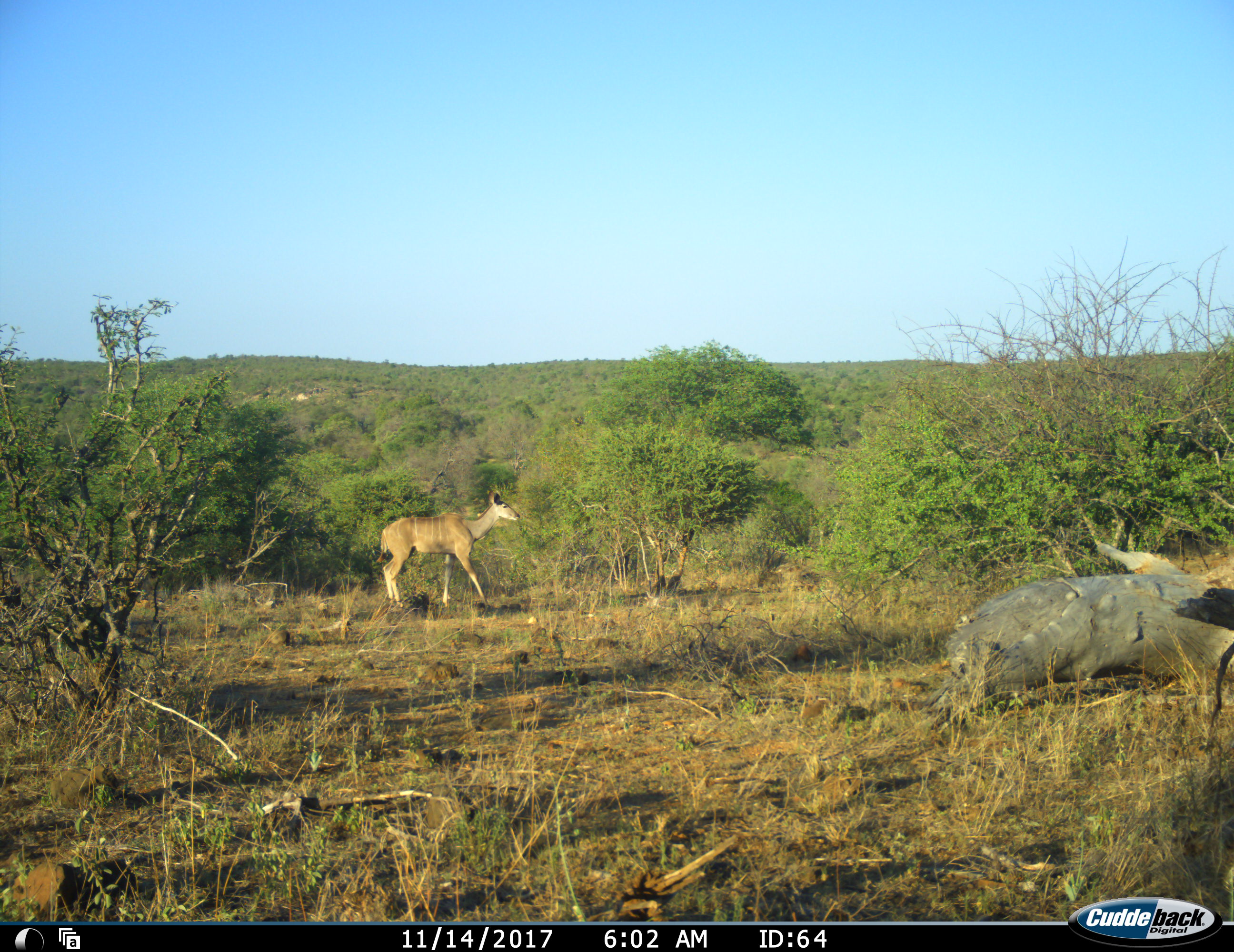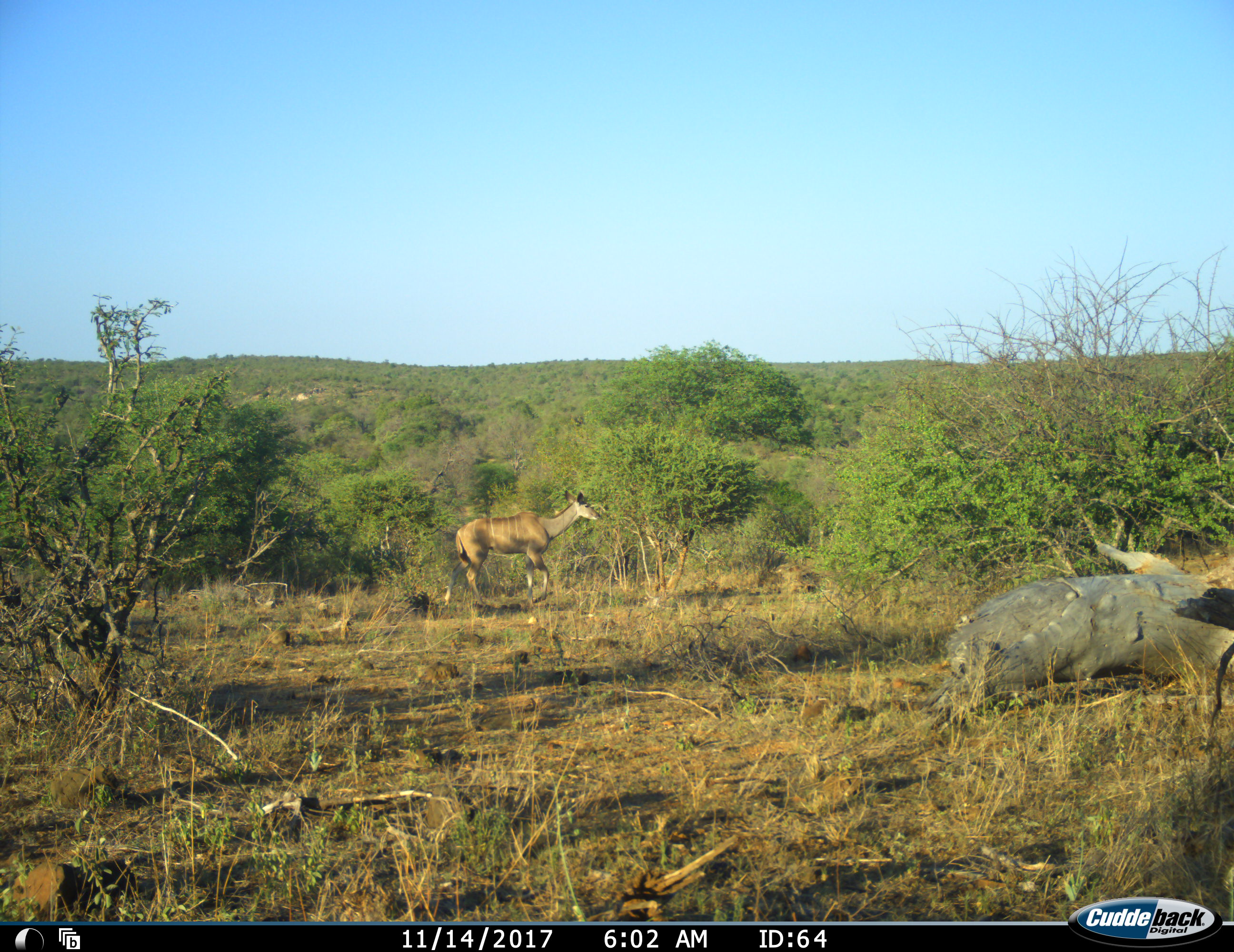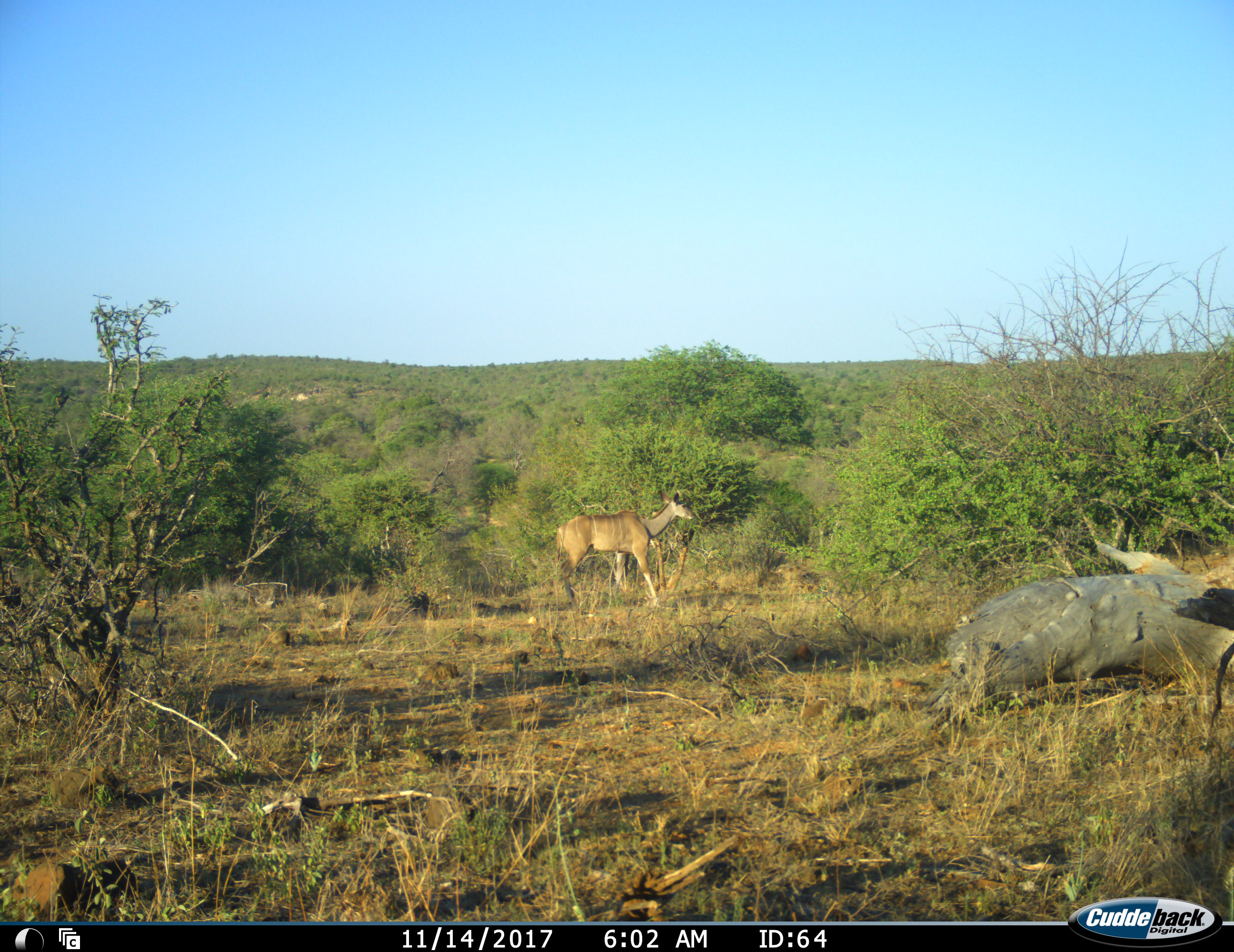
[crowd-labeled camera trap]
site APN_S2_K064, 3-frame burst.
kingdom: Animalia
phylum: Chordata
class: Mammalia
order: Artiodactyla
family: Bovidae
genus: Tragelaphus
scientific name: Tragelaphus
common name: kudu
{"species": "kudu (Tragelaphus)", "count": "1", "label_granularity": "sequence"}